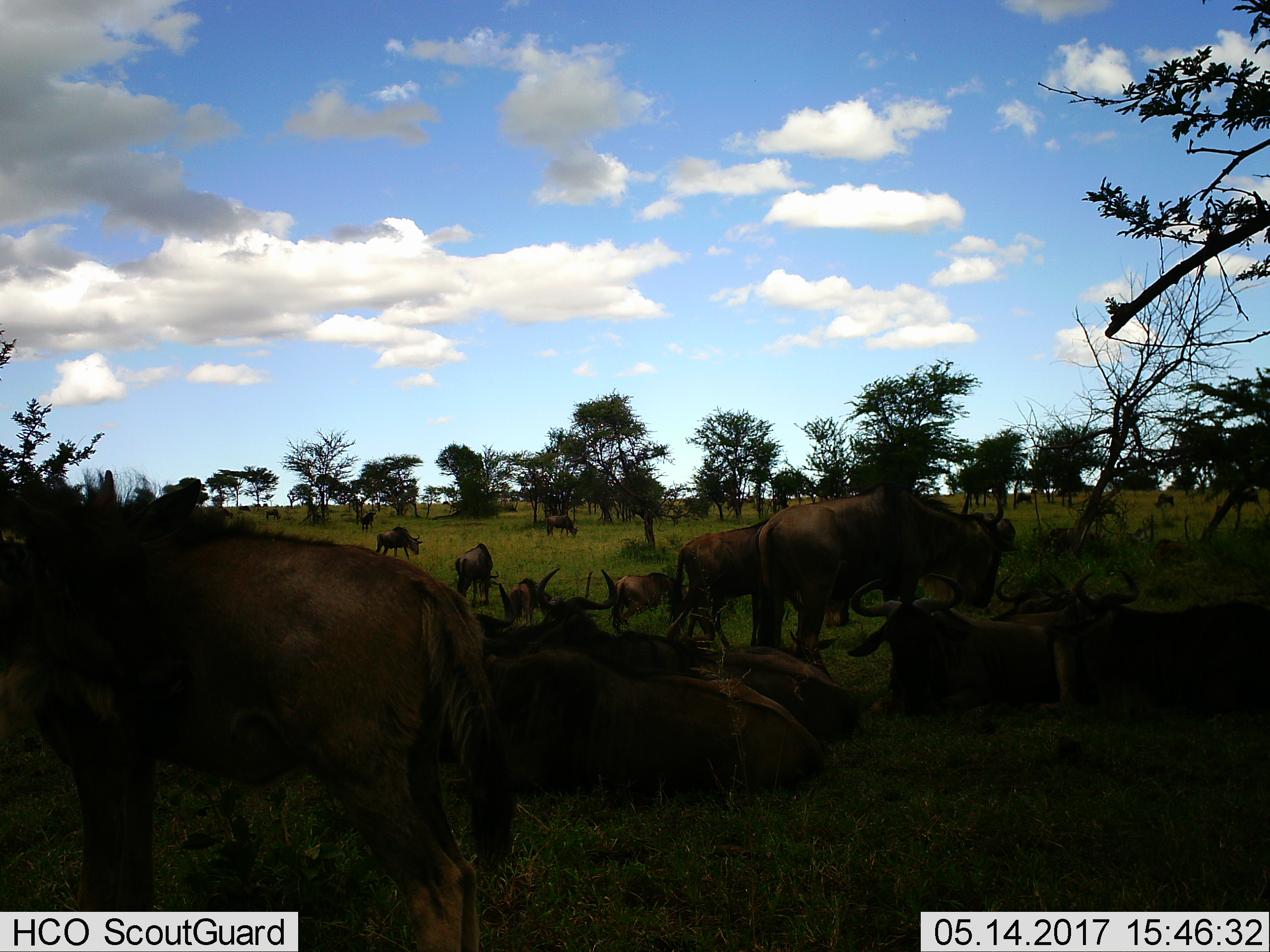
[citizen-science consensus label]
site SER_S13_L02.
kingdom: Animalia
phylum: Chordata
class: Mammalia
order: Artiodactyla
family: Bovidae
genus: Connochaetes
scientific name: Connochaetes taurinus taurinus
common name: blue wildebeest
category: wildebeestblue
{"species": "wildebeestblue (blue wildebeest) (Connochaetes taurinus taurinus)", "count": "11-50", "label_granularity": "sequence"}